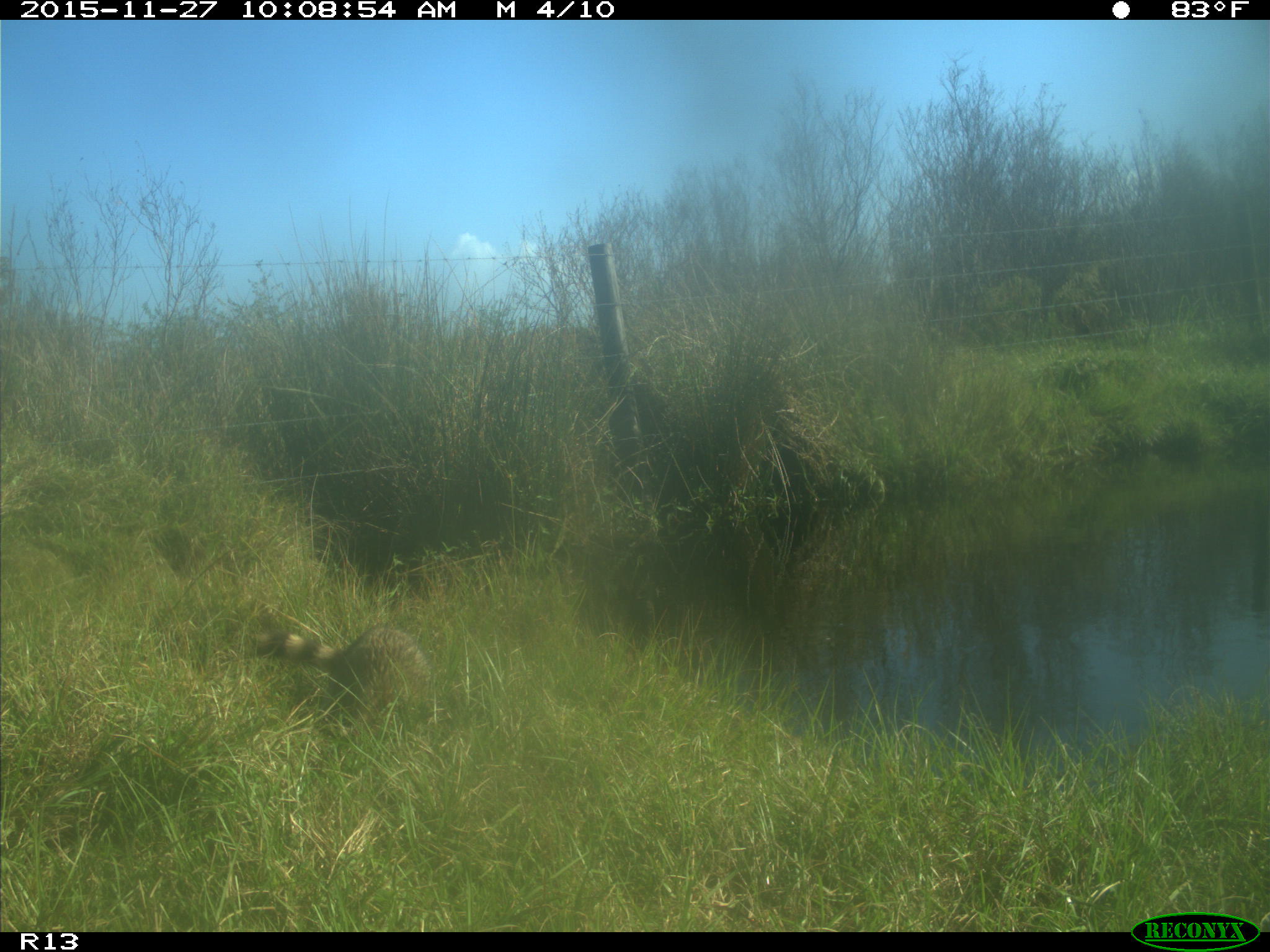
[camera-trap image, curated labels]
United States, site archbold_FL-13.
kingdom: Animalia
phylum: Chordata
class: Mammalia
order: Carnivora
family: Procyonidae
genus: Procyon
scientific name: Procyon lotor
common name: common raccoon